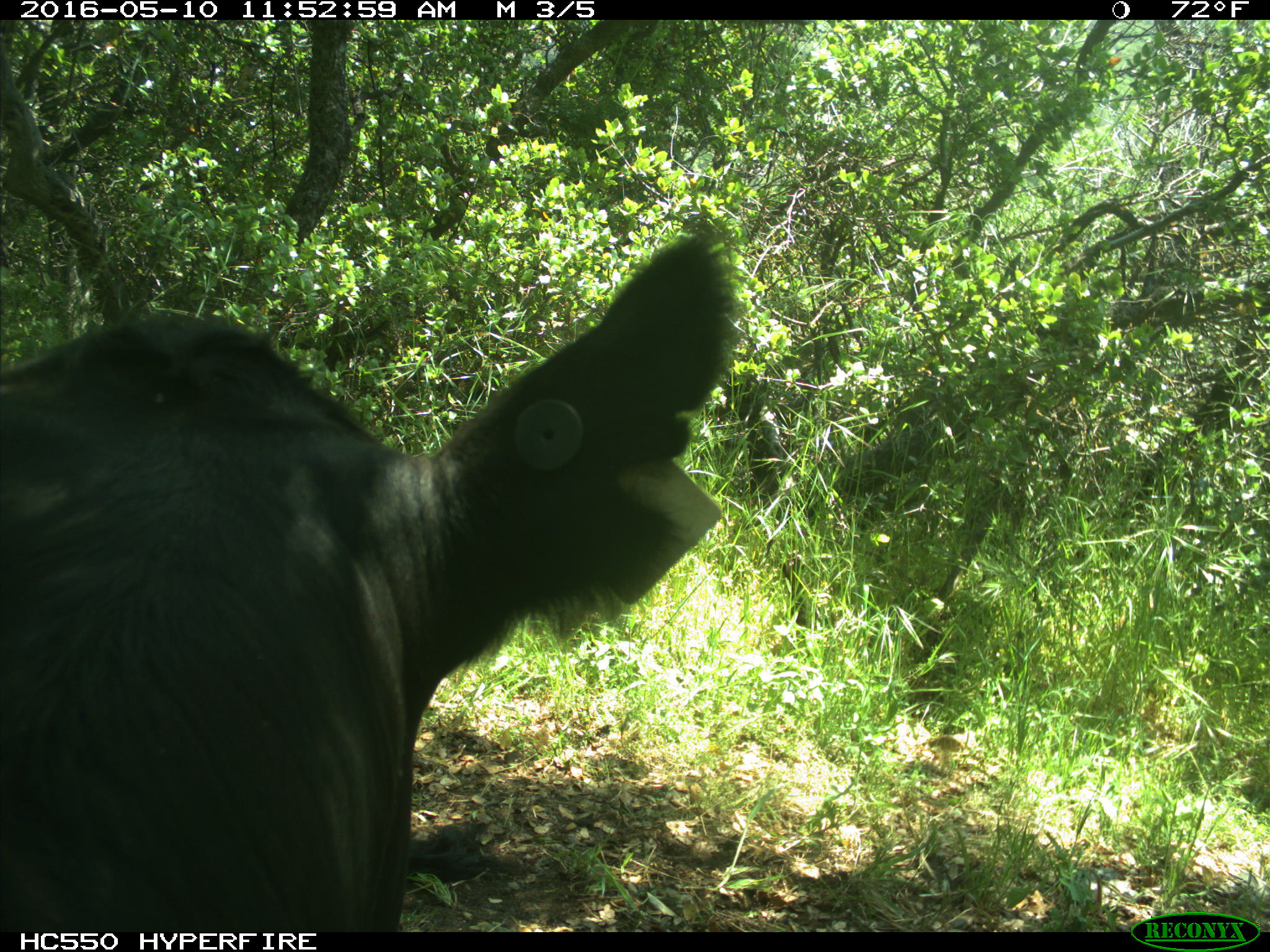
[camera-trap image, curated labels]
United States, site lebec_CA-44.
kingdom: Animalia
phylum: Chordata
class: Mammalia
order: Artiodactyla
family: Bovidae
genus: Bos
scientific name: Bos taurus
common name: domestic cow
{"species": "Bos taurus (domestic cow)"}